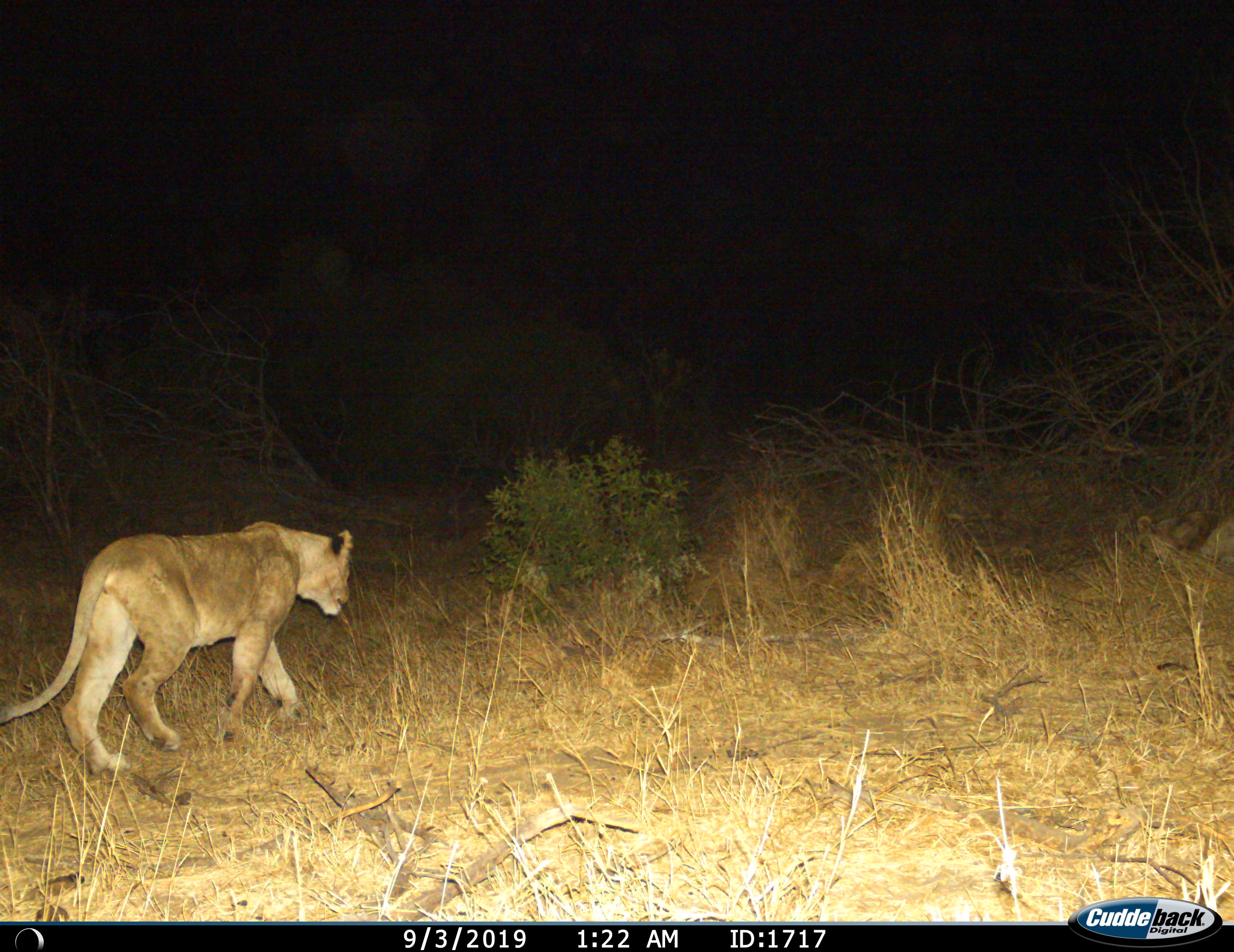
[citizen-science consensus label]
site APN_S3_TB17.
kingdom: Animalia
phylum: Chordata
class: Mammalia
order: Carnivora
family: Felidae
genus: Panthera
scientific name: Panthera leo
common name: lion female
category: lionfemale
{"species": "lionfemale (lion female) (Panthera leo)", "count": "1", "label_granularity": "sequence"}